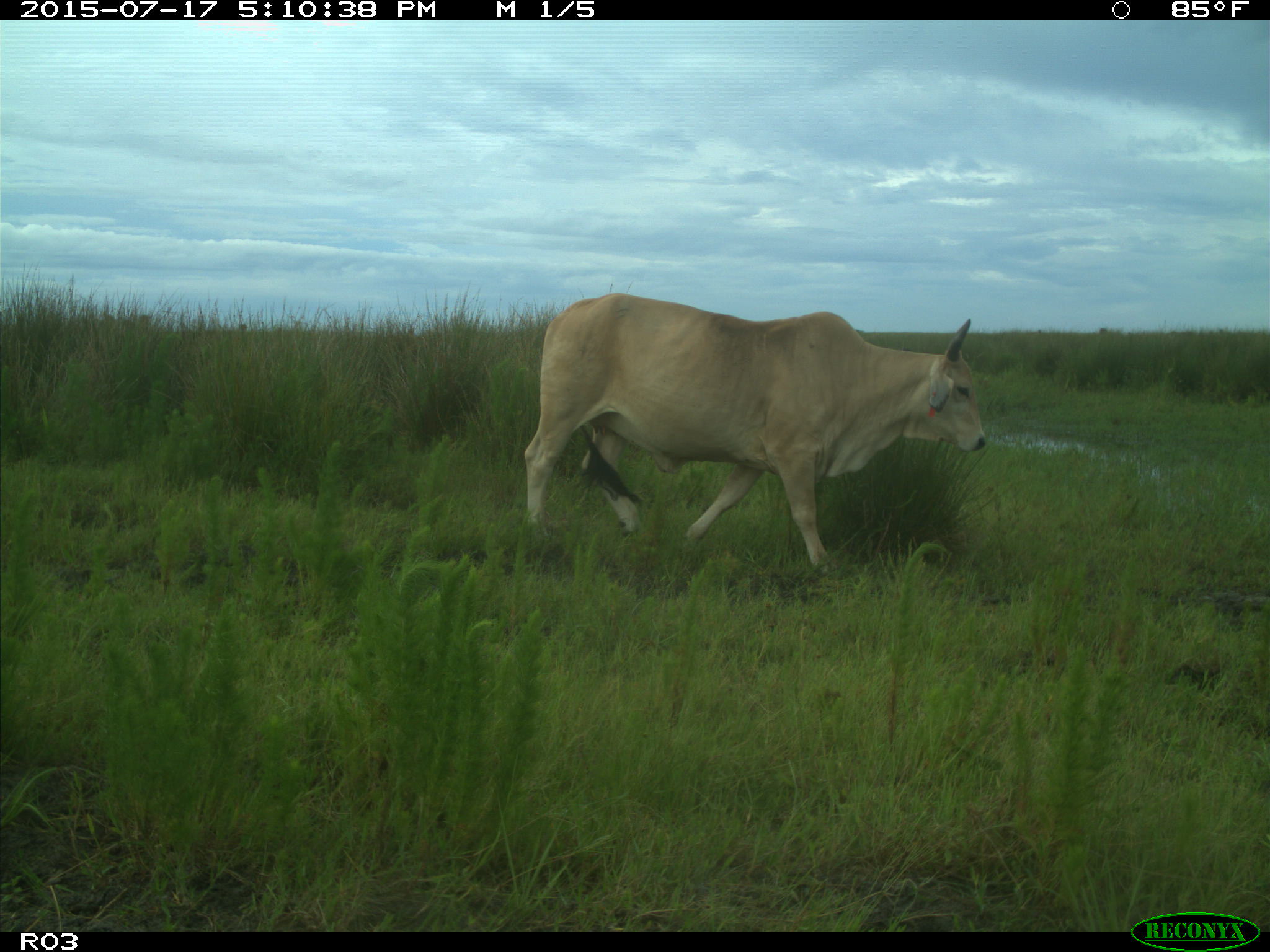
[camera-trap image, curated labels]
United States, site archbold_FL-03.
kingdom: Animalia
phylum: Chordata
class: Mammalia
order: Artiodactyla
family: Bovidae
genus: Bos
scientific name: Bos taurus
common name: domestic cow